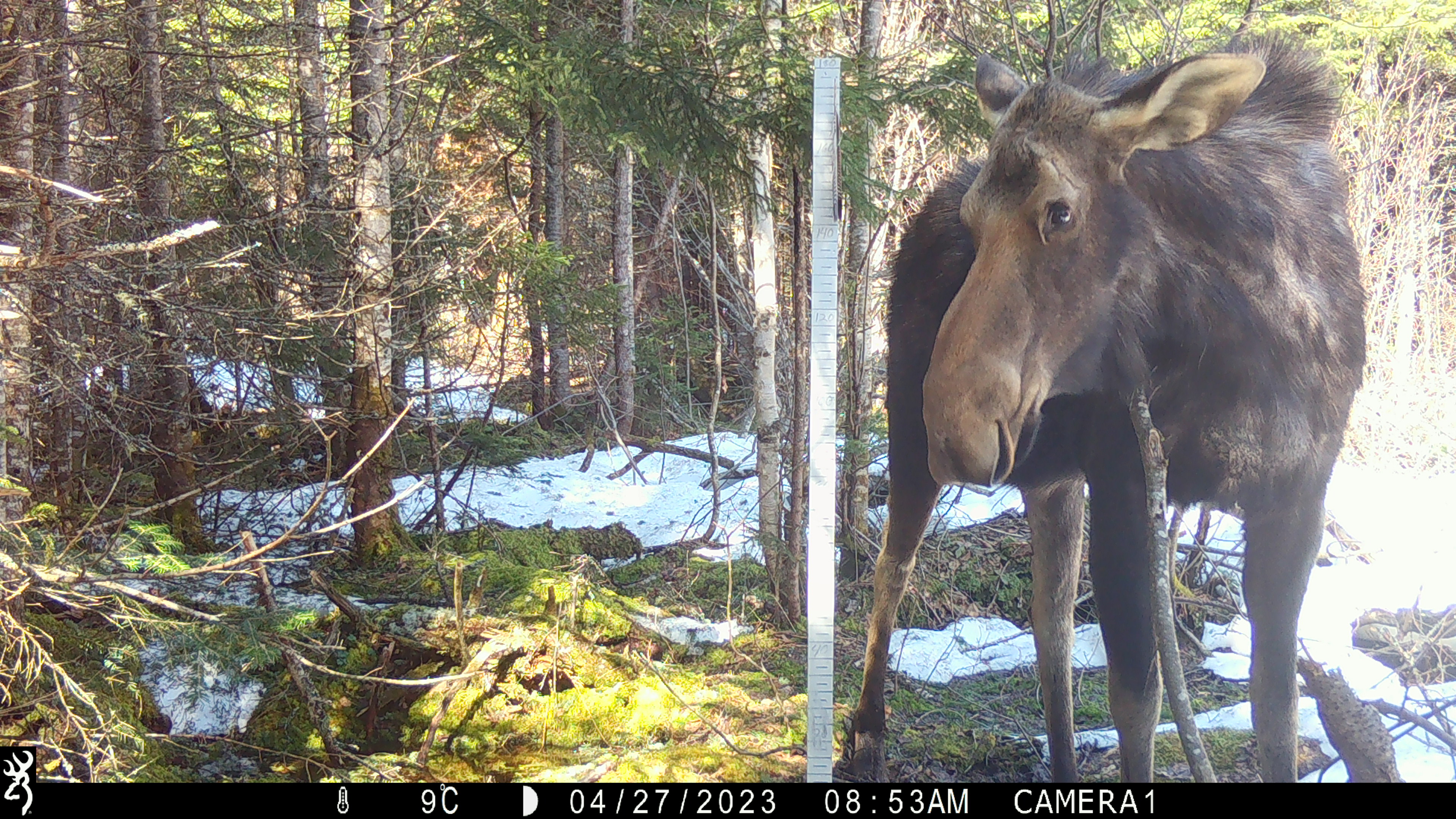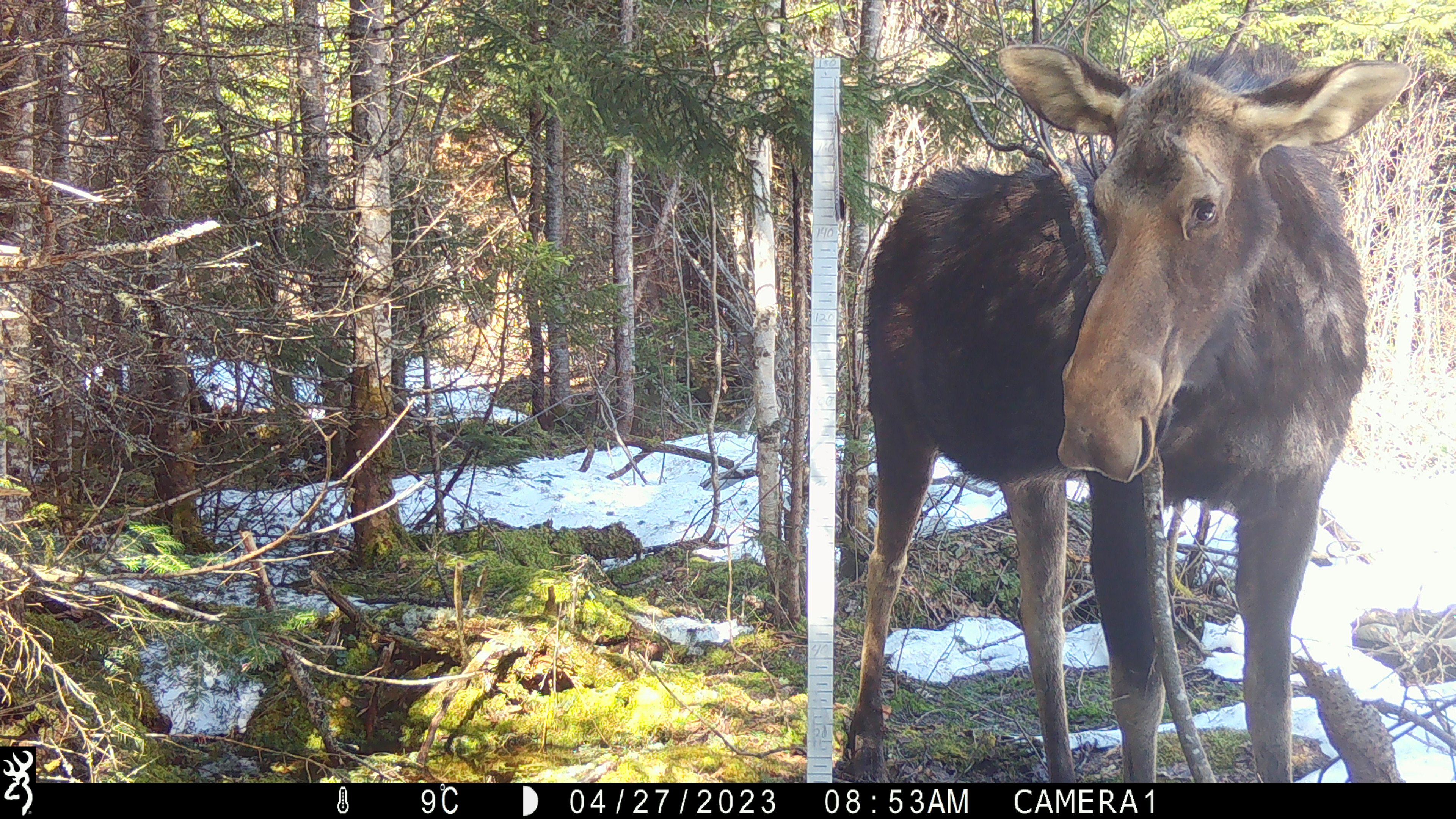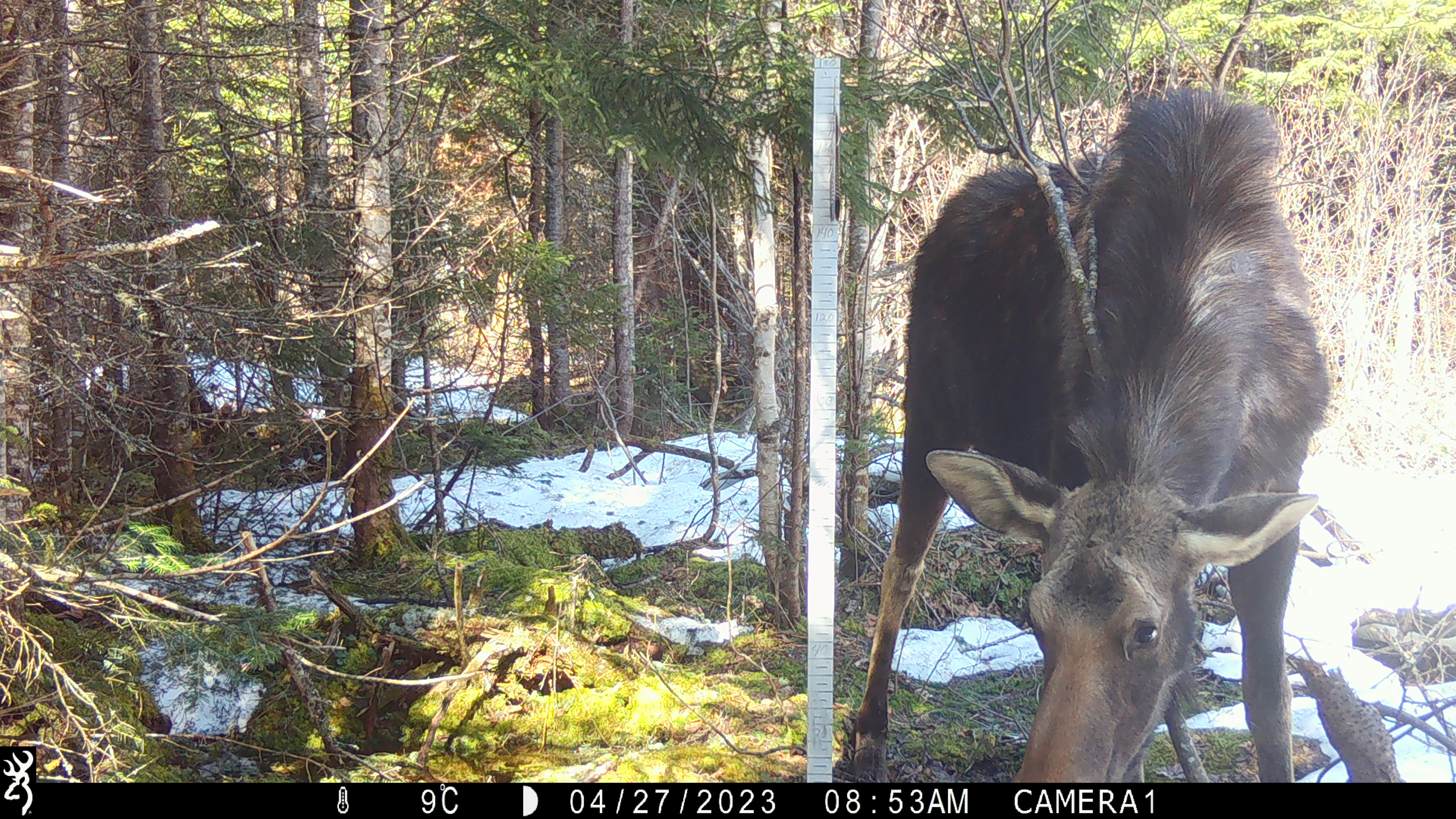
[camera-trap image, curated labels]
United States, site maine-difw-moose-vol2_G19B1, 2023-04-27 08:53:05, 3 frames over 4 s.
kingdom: Animalia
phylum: Chordata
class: Mammalia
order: Artiodactyla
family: Cervidae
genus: Alces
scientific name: Alces alces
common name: moose